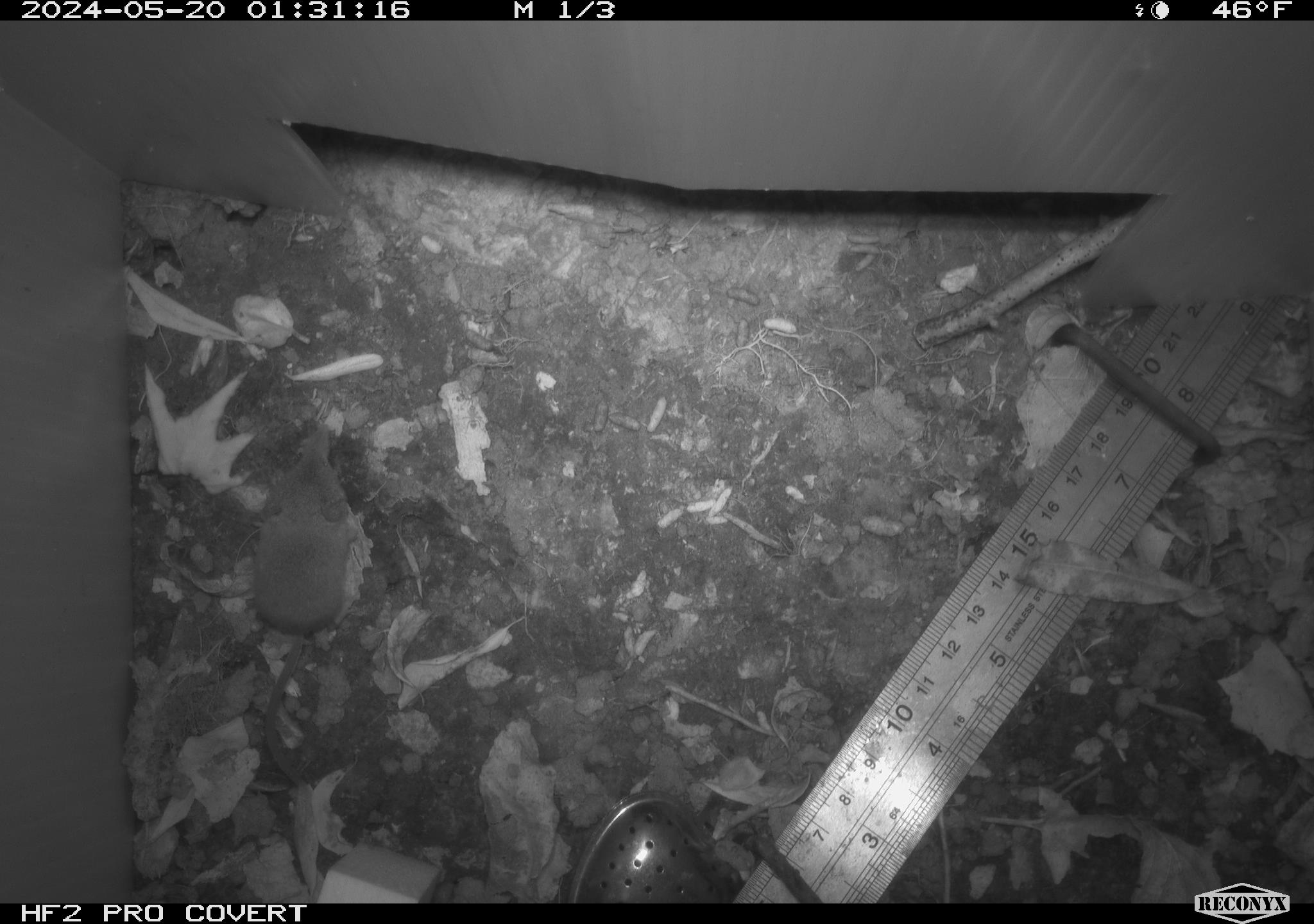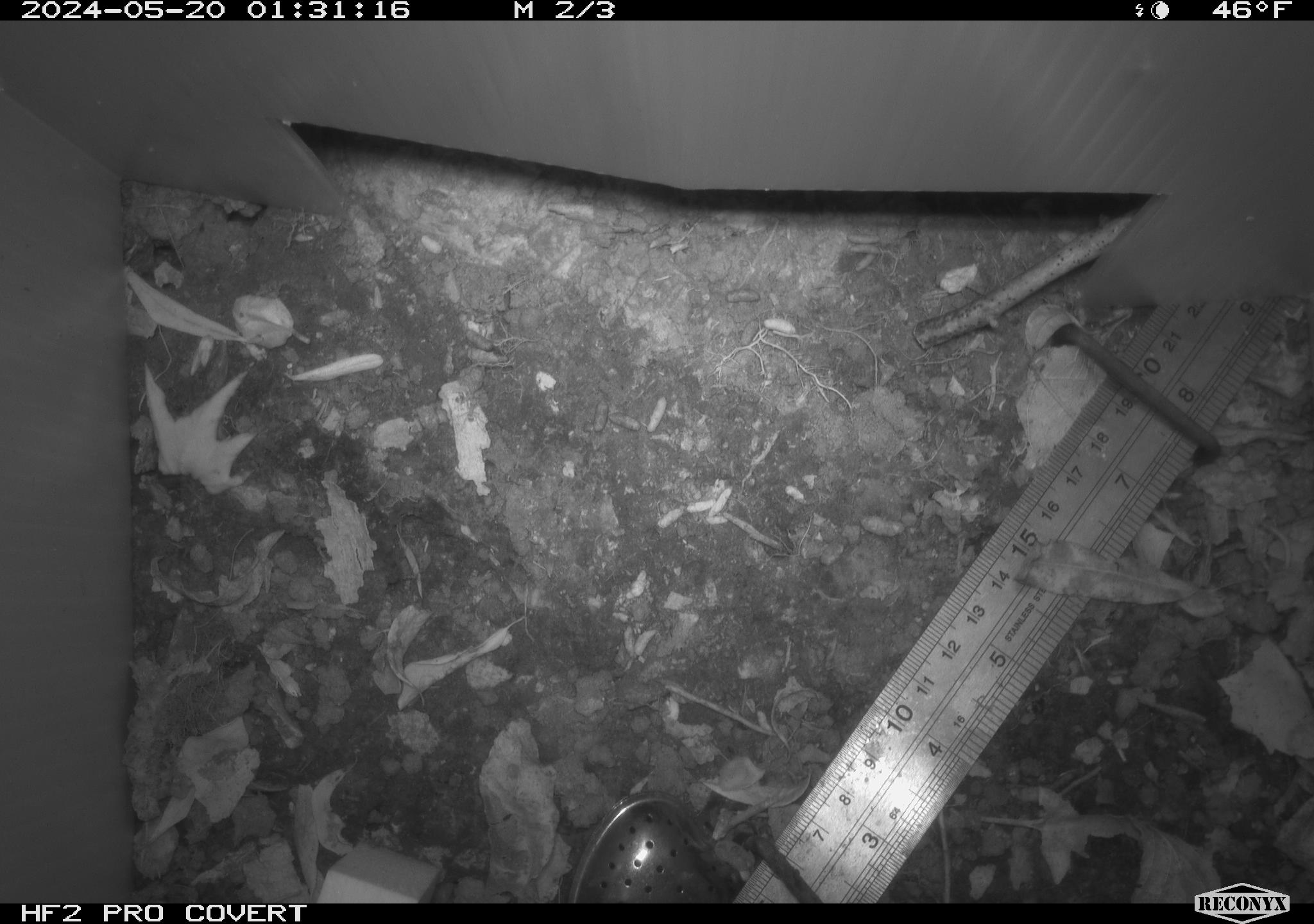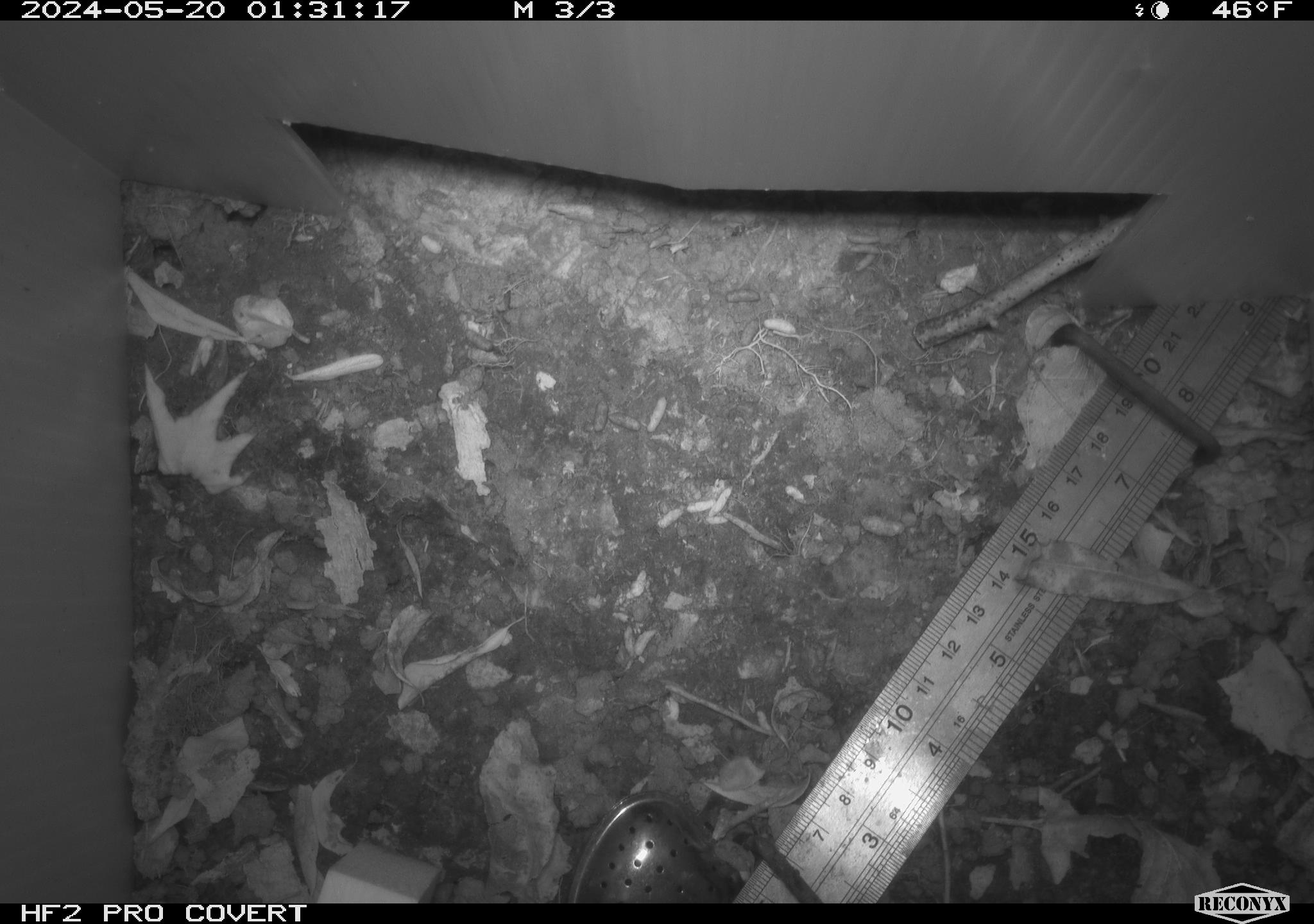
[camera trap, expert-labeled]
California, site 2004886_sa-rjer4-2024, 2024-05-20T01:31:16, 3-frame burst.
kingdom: Animalia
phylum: Chordata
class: Mammalia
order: Eulipotyphla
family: Soricidae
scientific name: Soricidae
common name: shrews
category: soricidae family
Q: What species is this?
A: Soricidae family (shrews) (Soricidae).